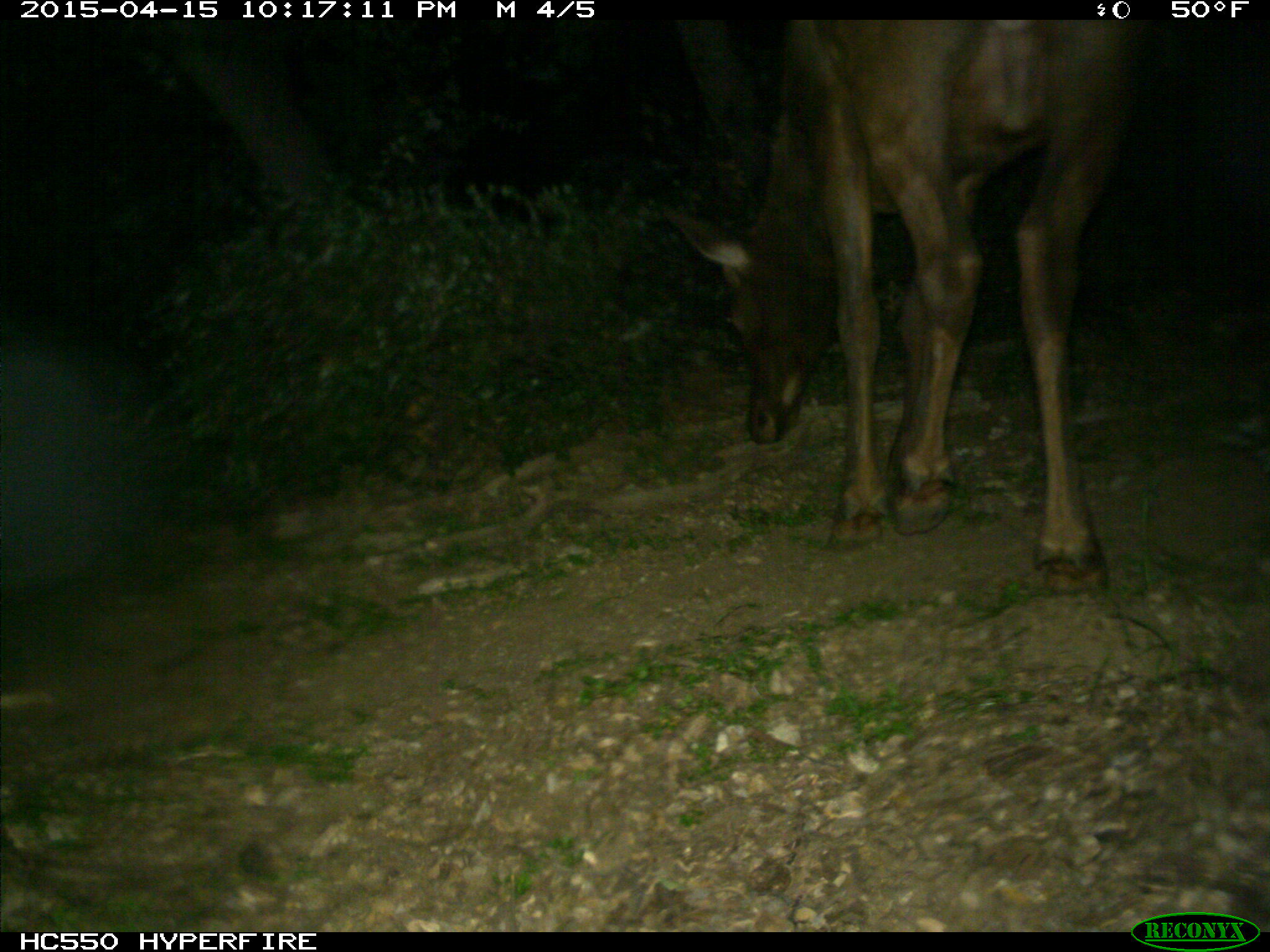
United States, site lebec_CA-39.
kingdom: Animalia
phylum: Chordata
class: Mammalia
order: Artiodactyla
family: Cervidae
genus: Cervus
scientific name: Cervus canadensis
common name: elk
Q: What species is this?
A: Cervus canadensis (elk).